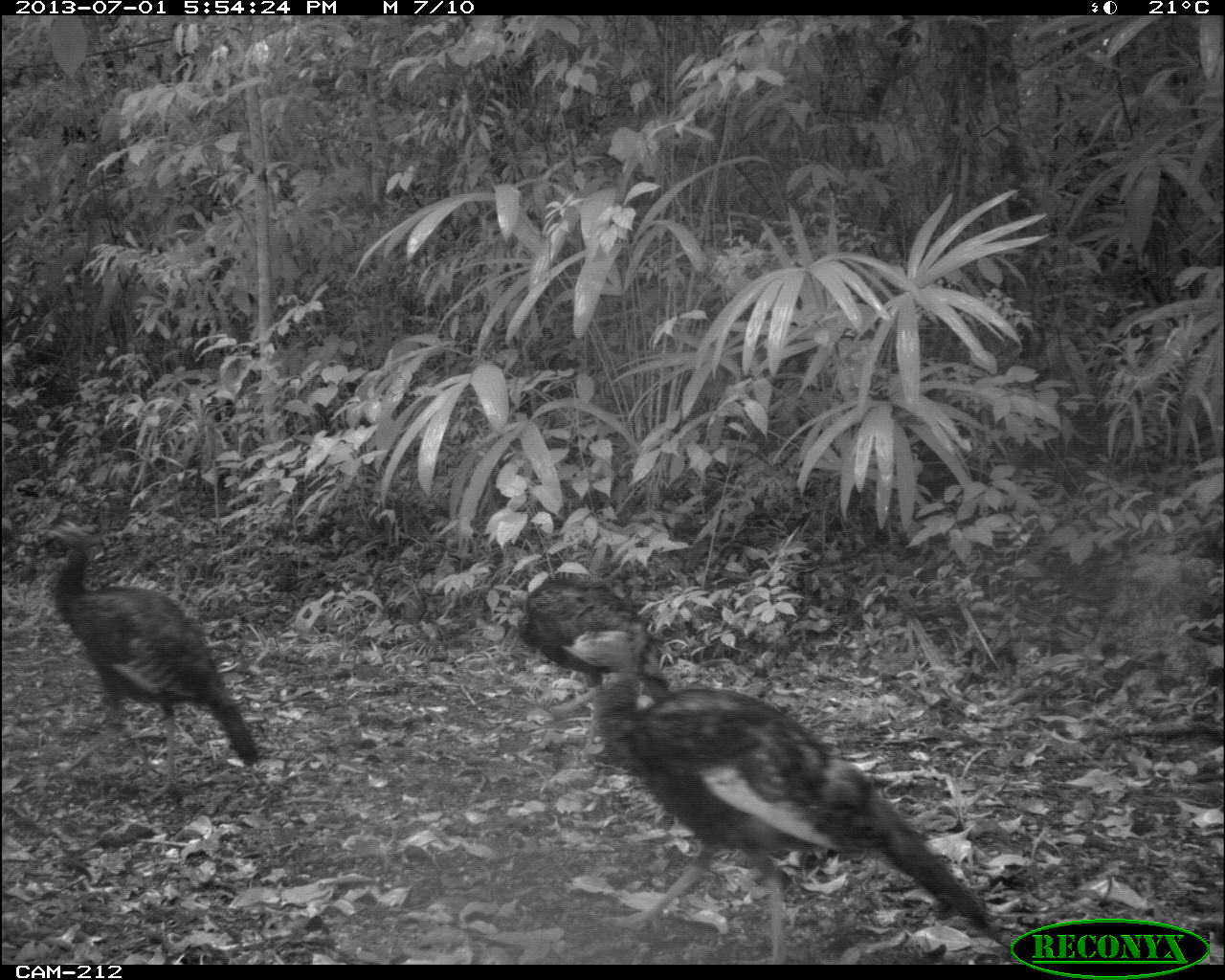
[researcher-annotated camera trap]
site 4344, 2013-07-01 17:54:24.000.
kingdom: Animalia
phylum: Chordata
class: Aves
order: Galliformes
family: Phasianidae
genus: Meleagris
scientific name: Meleagris ocellata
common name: ocellated turkey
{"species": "Meleagris ocellata (ocellated turkey)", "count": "3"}